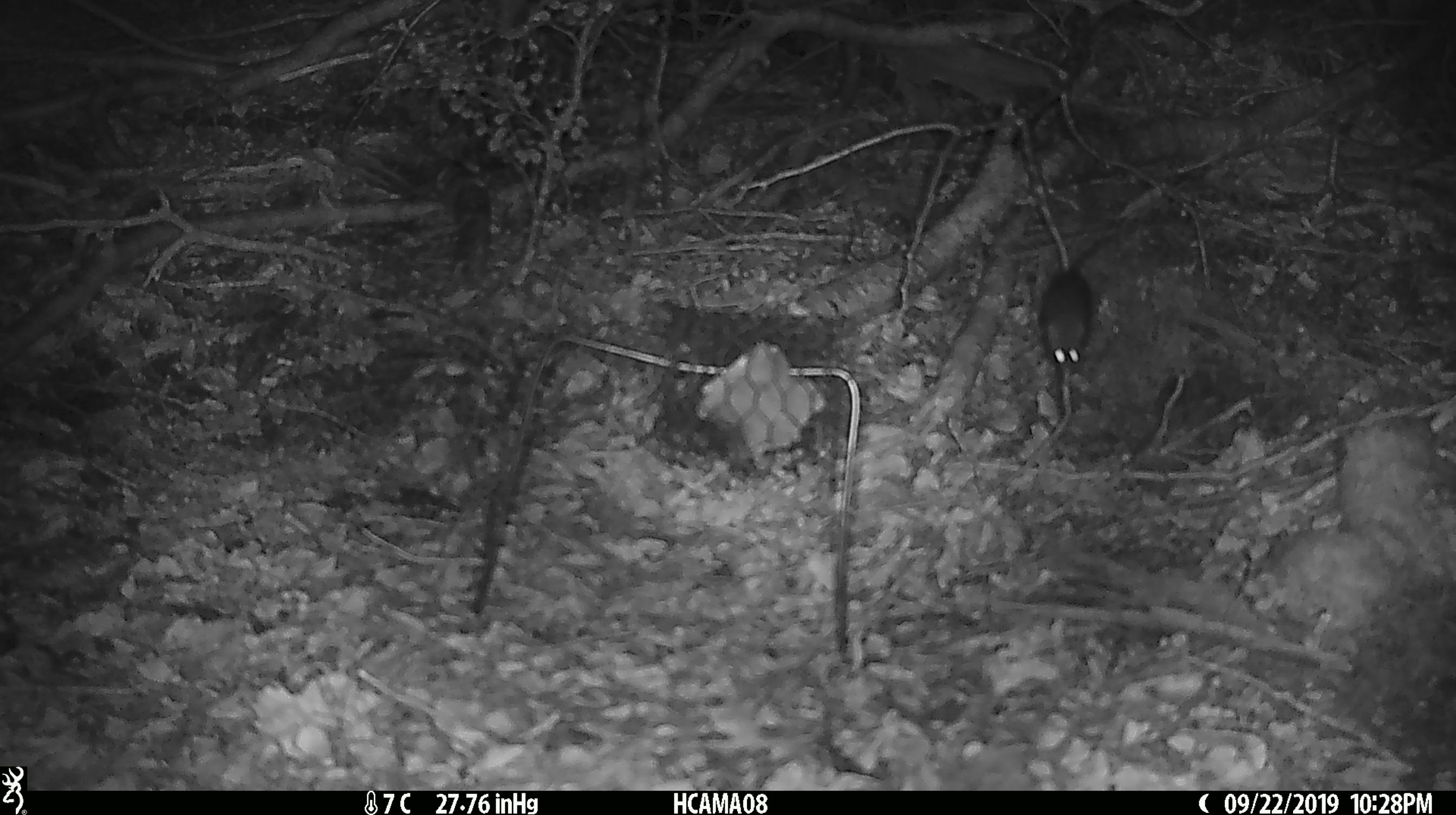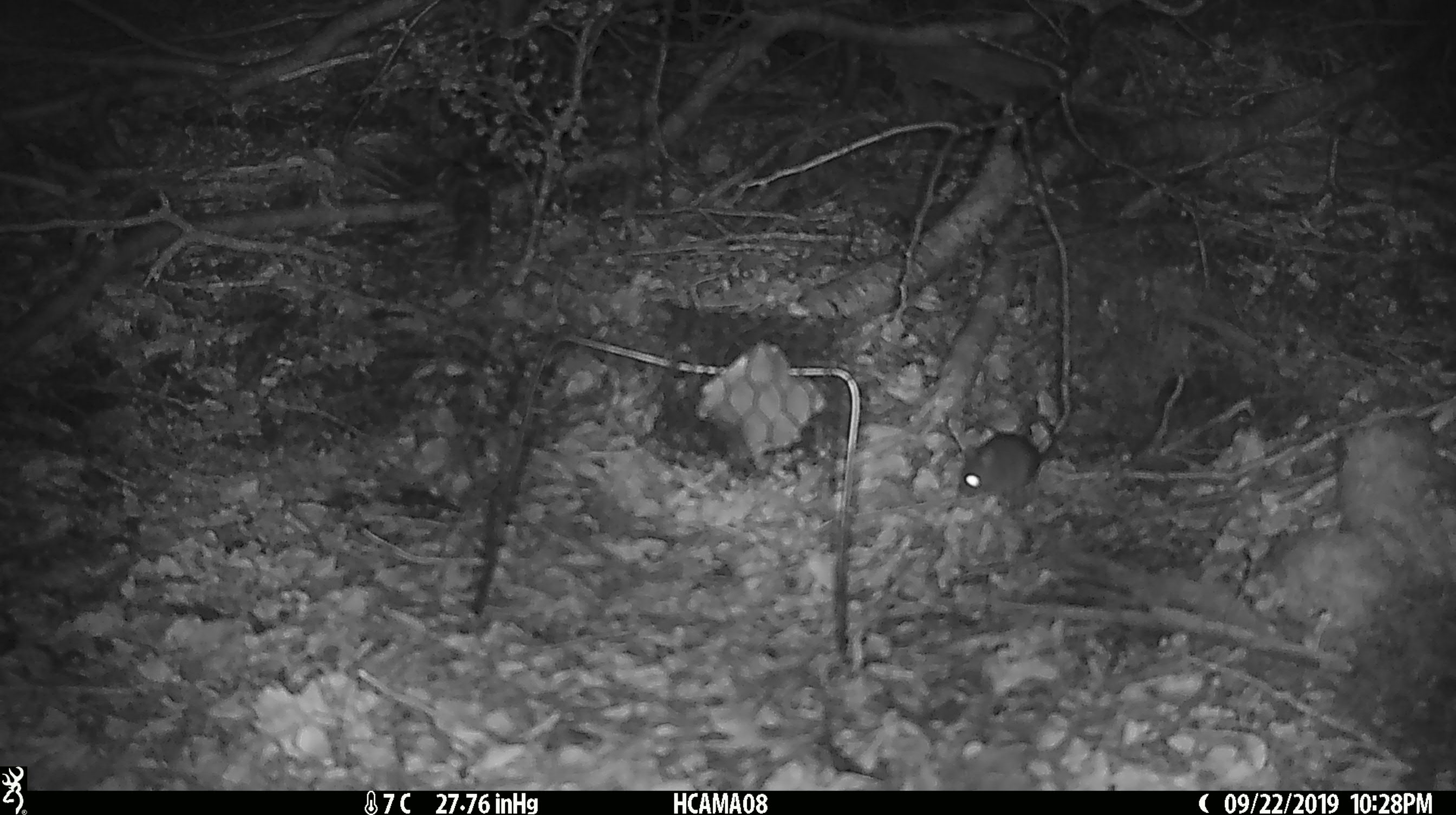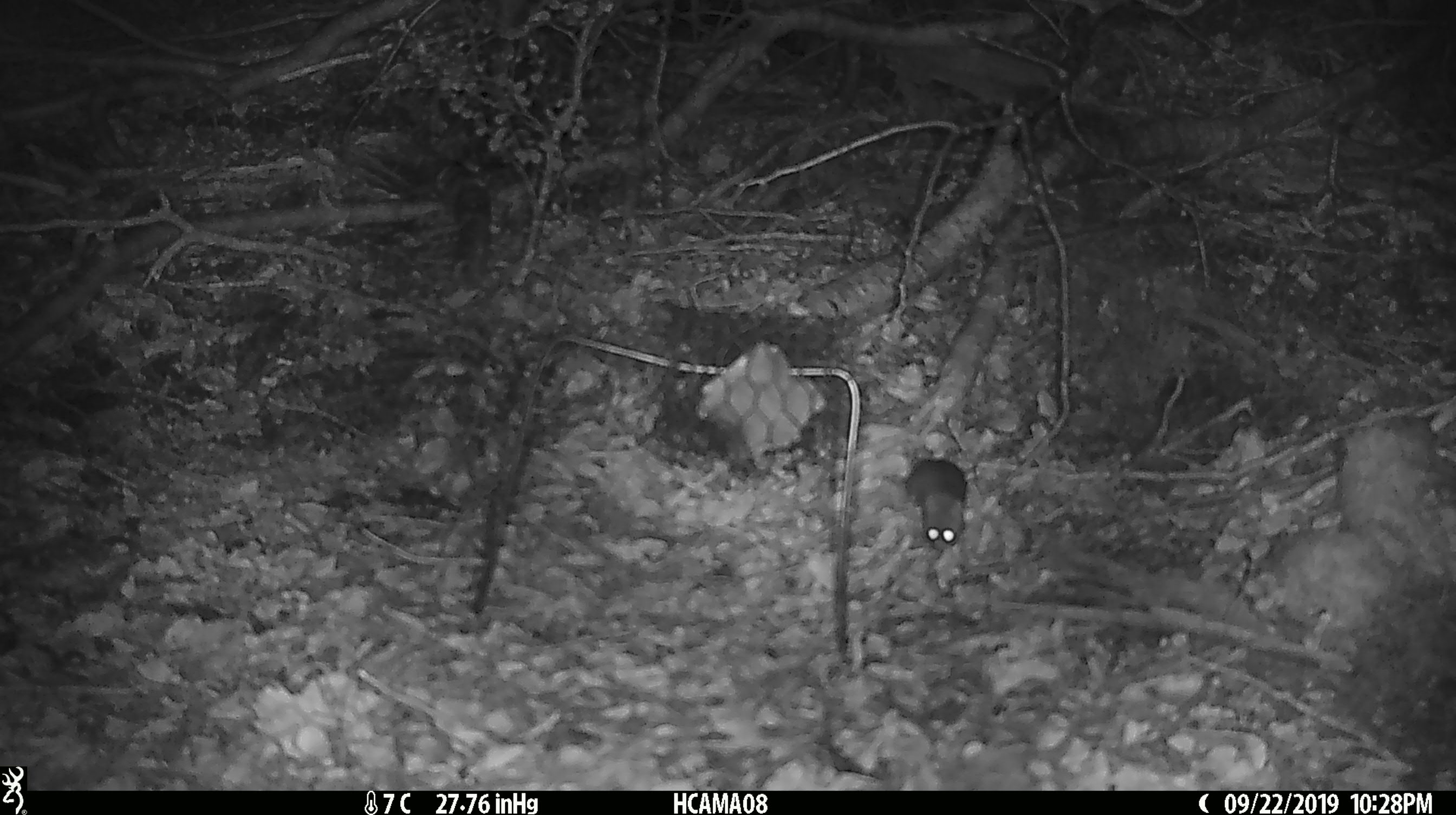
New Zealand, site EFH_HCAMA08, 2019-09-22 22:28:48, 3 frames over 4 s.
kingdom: Animalia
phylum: Chordata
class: Mammalia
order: Rodentia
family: Muridae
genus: Mus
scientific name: Mus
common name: mouse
Mouse (Mus).